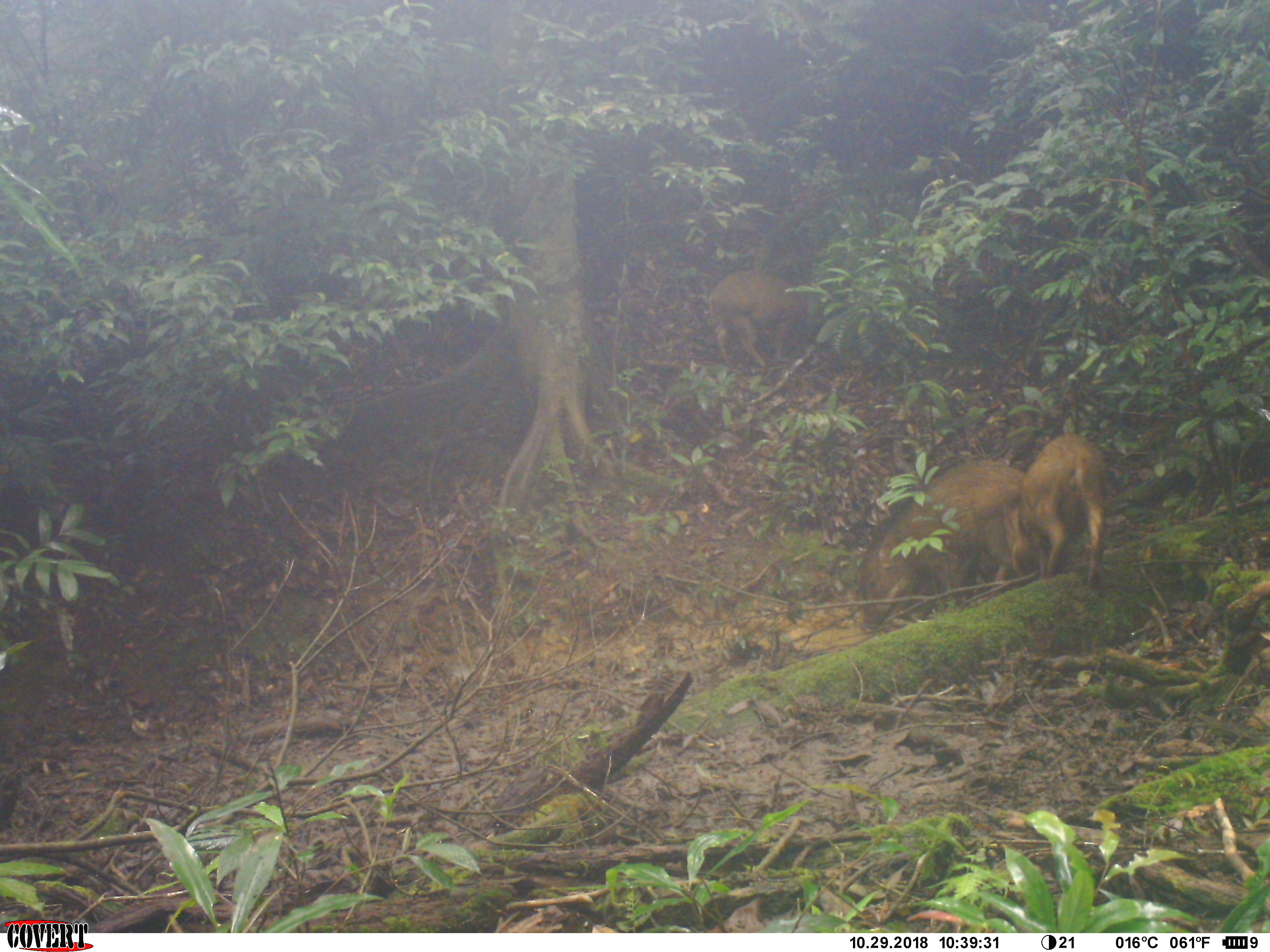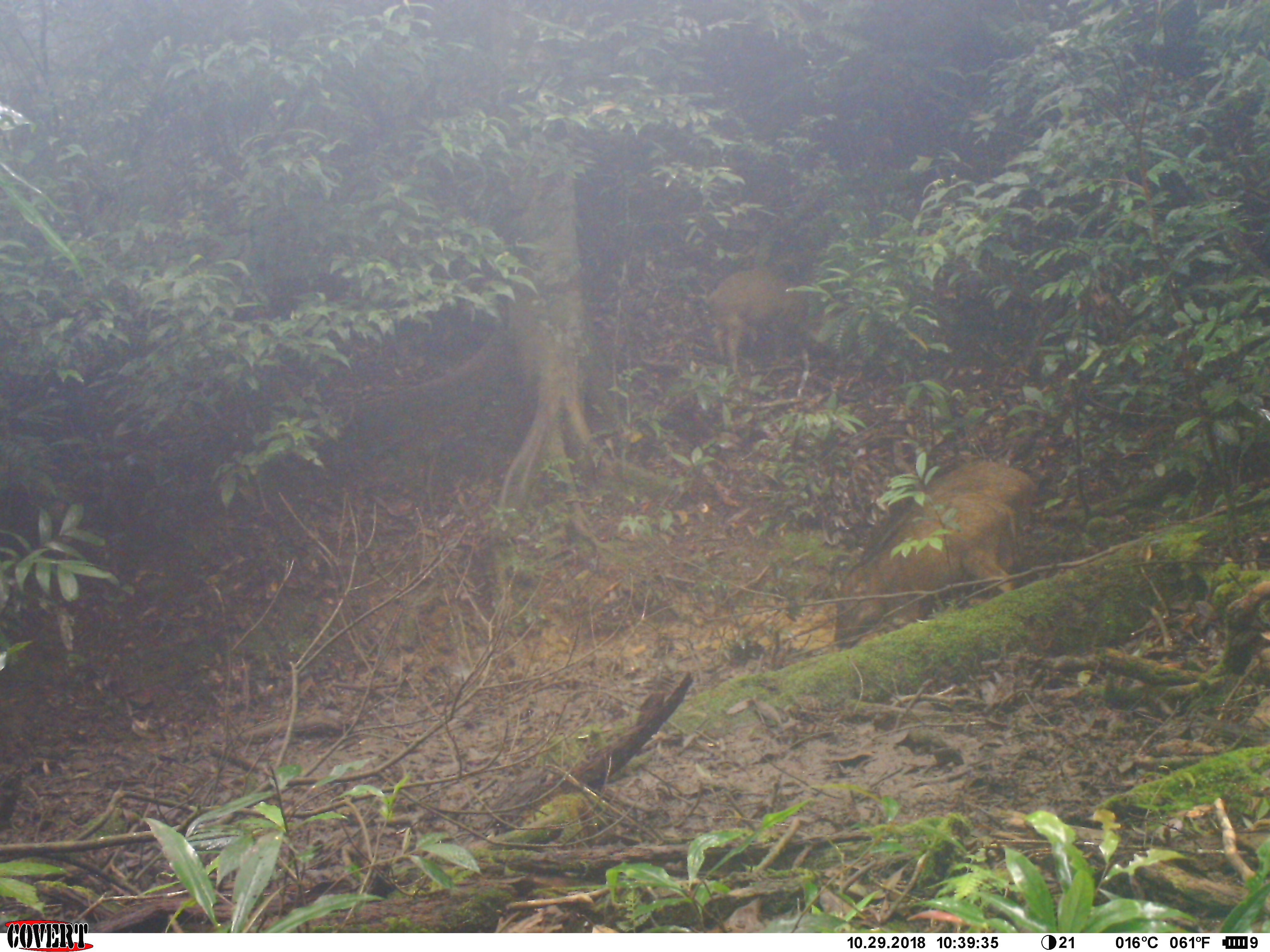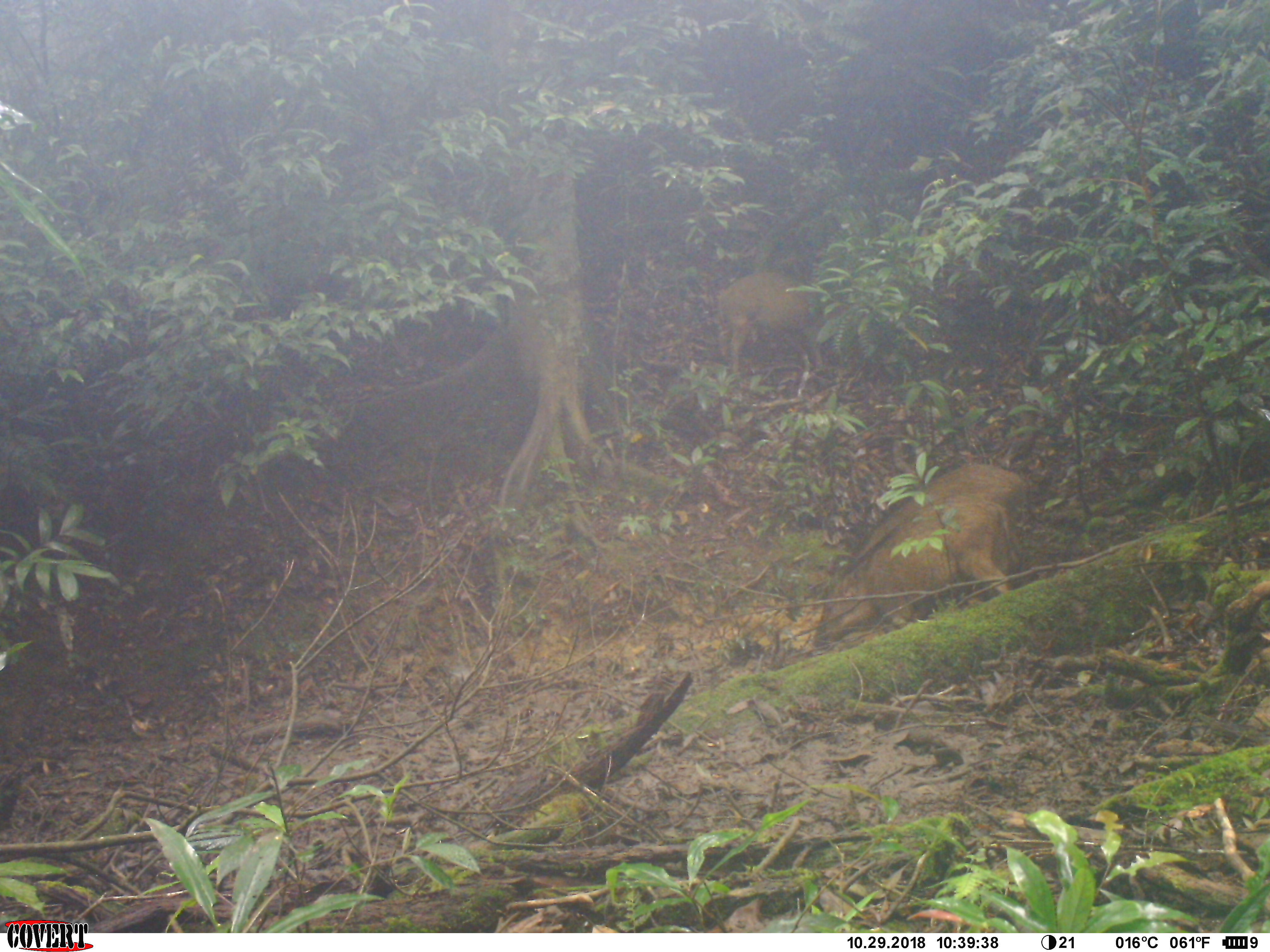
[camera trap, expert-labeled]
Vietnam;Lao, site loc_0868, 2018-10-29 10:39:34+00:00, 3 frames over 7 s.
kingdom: Animalia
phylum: Chordata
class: Mammalia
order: Artiodactyla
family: Suidae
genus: Sus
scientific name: Sus scrofa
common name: eurasian wild pig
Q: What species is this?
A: Eurasian wild pig (Sus scrofa).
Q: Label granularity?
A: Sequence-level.